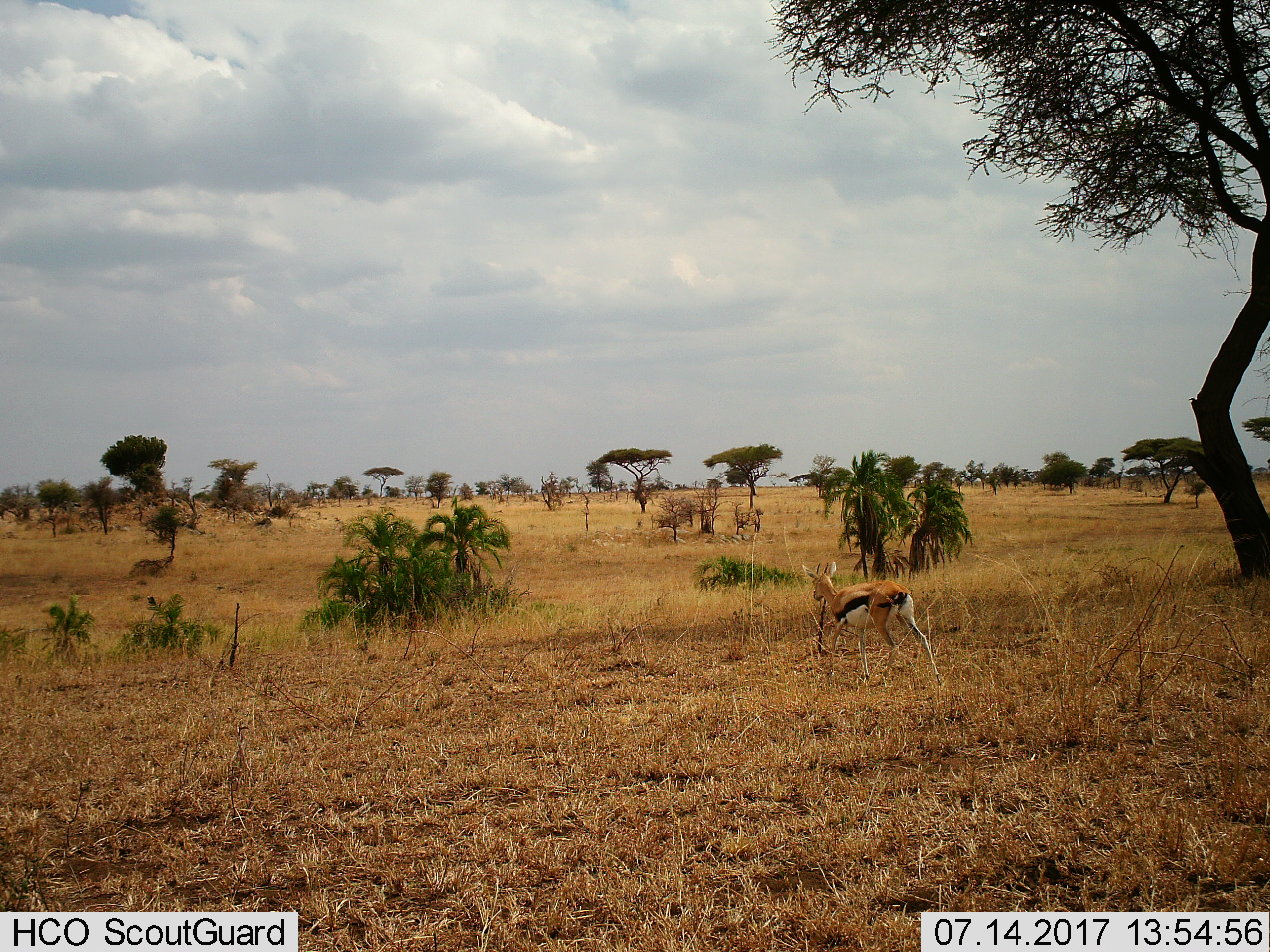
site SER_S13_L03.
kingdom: Animalia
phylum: Chordata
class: Mammalia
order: Artiodactyla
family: Bovidae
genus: Eudorcas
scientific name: Eudorcas thomsonii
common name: thomson's gazelle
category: gazellethomsons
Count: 1.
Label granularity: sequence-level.